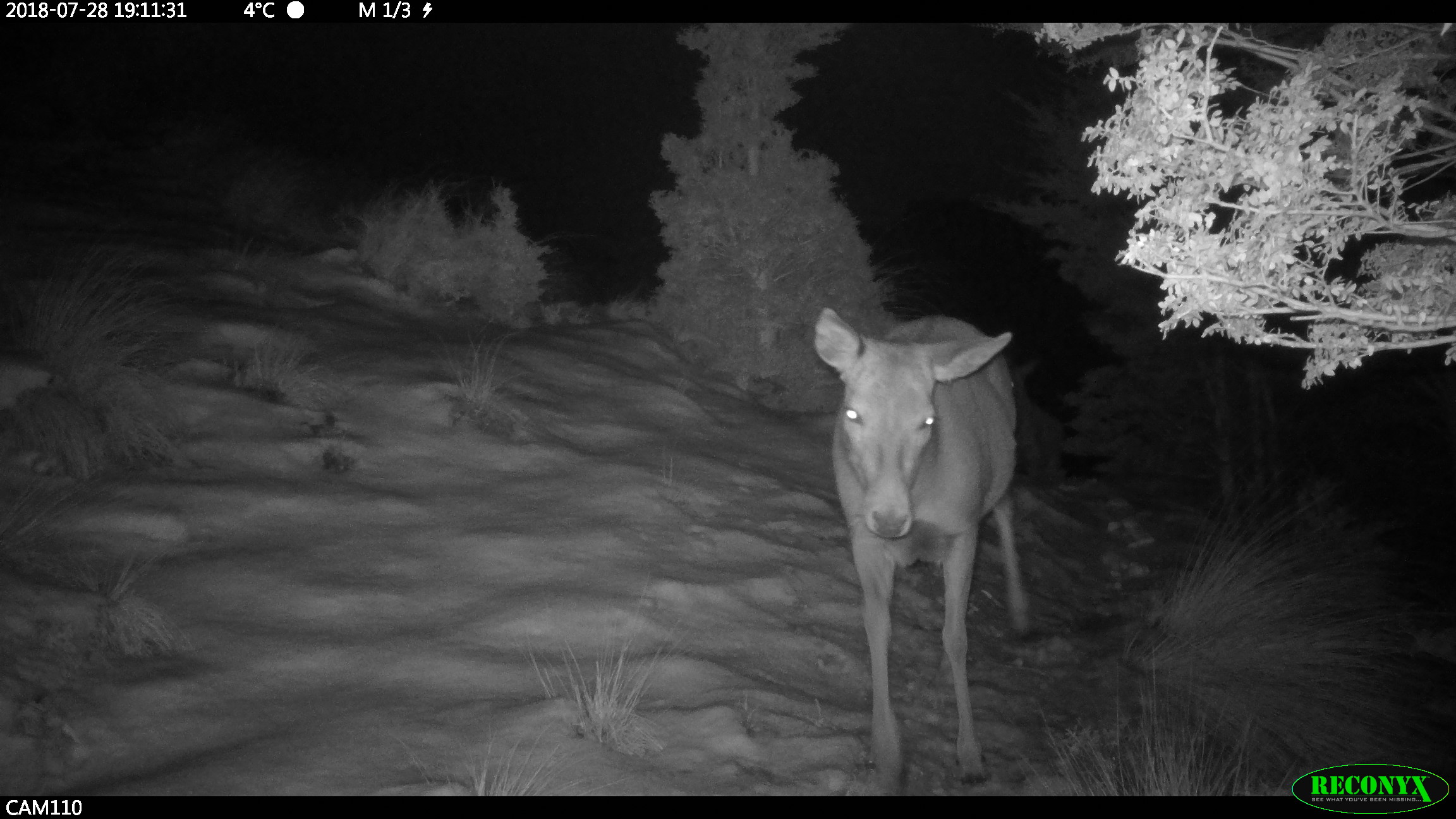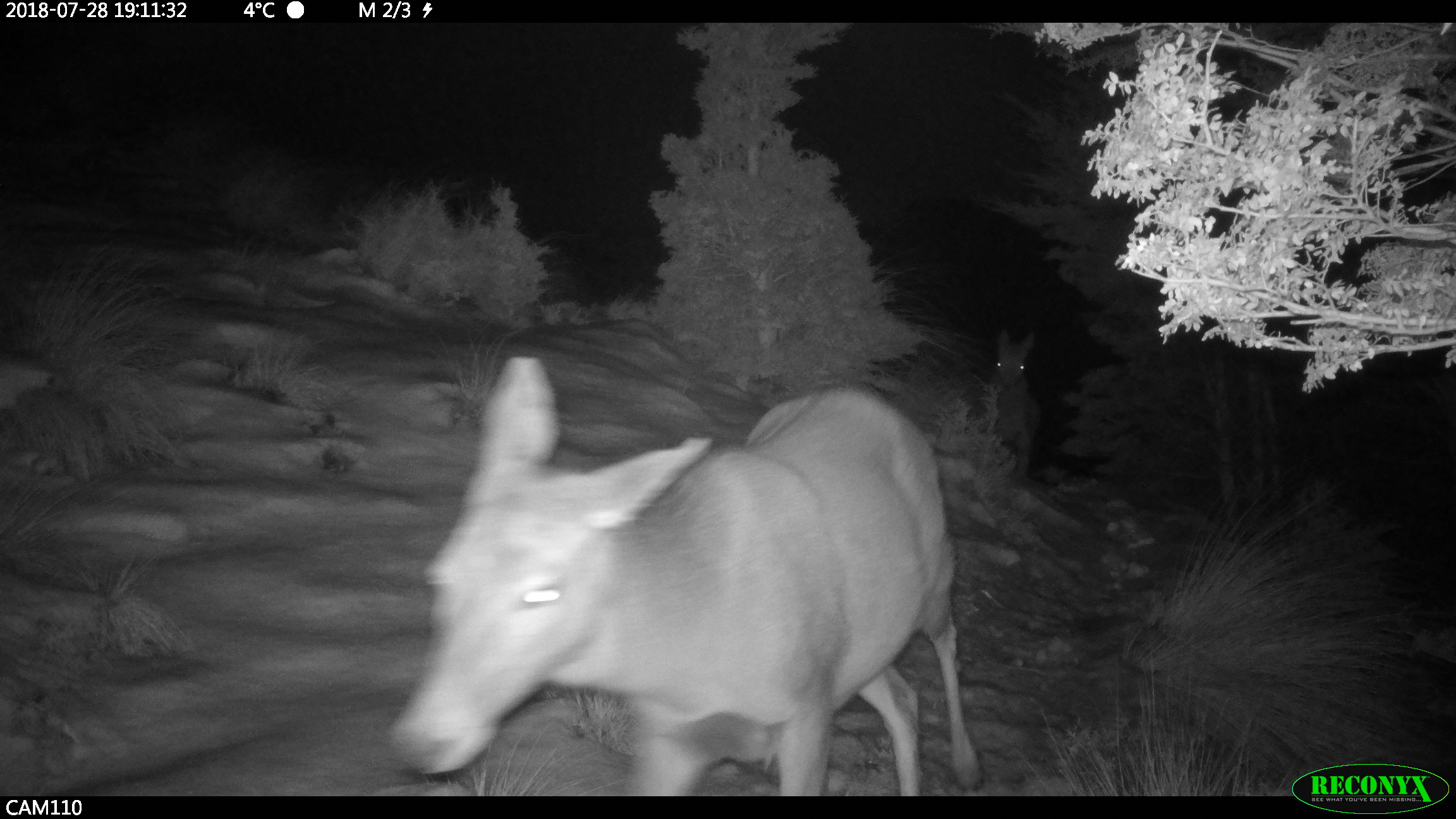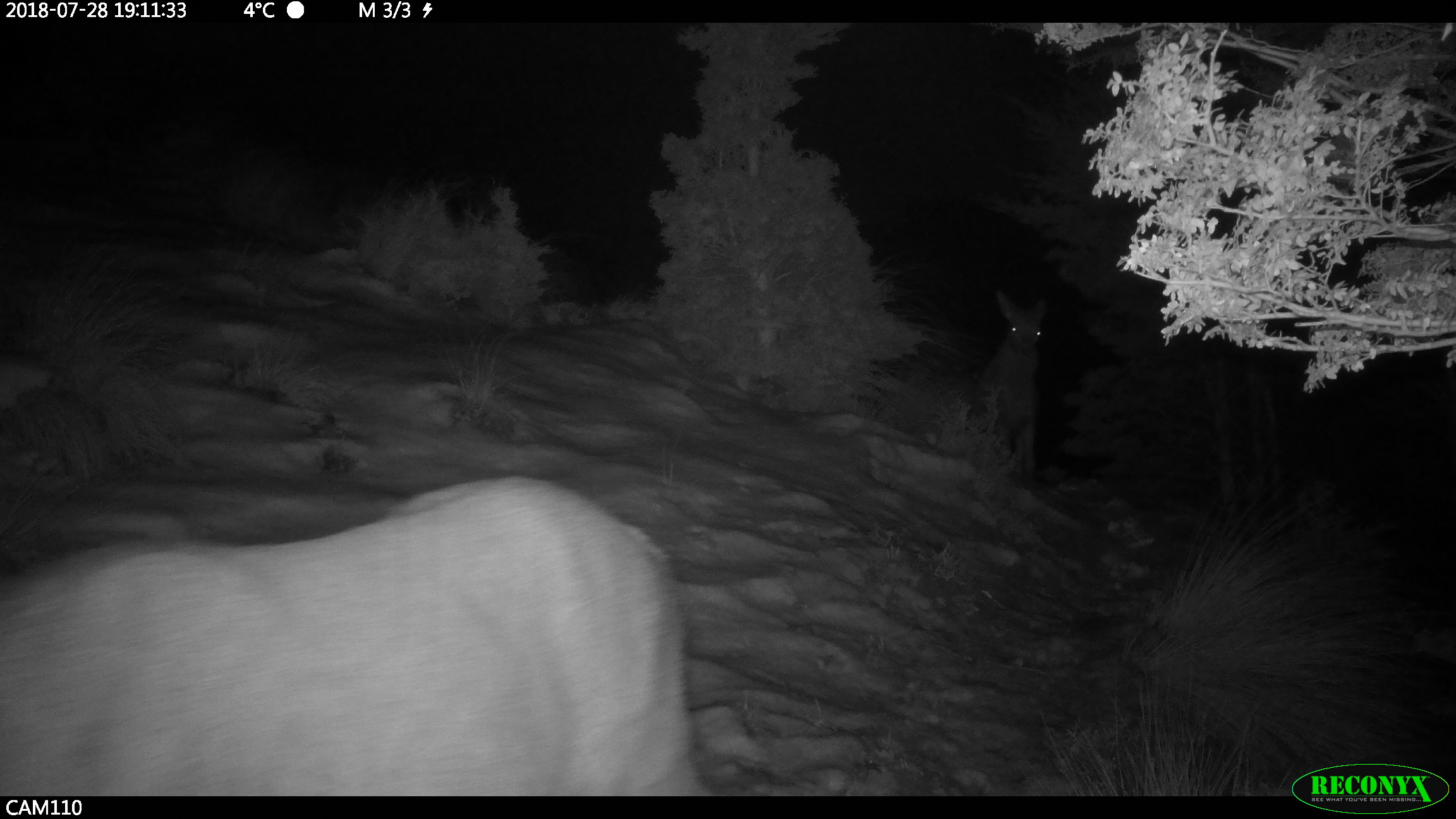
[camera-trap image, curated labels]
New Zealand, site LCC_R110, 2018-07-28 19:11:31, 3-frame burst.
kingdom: Animalia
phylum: Chordata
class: Mammalia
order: Artiodactyla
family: Cervidae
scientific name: Cervidae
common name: deer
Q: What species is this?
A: Deer (Cervidae).